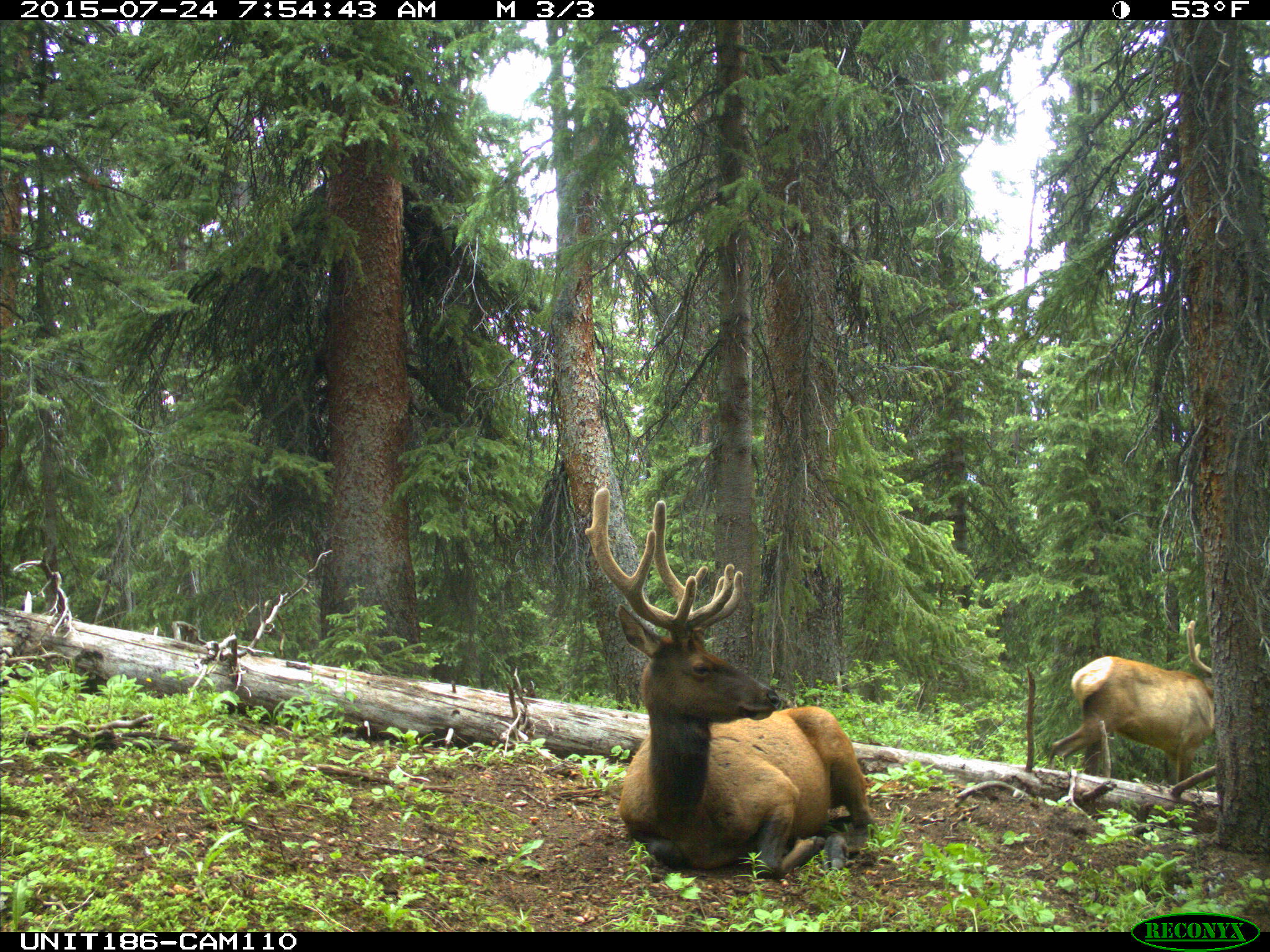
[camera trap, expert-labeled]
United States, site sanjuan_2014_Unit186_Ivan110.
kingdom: Animalia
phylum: Chordata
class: Mammalia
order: Artiodactyla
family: Cervidae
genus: Cervus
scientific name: Cervus elaphus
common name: red deer